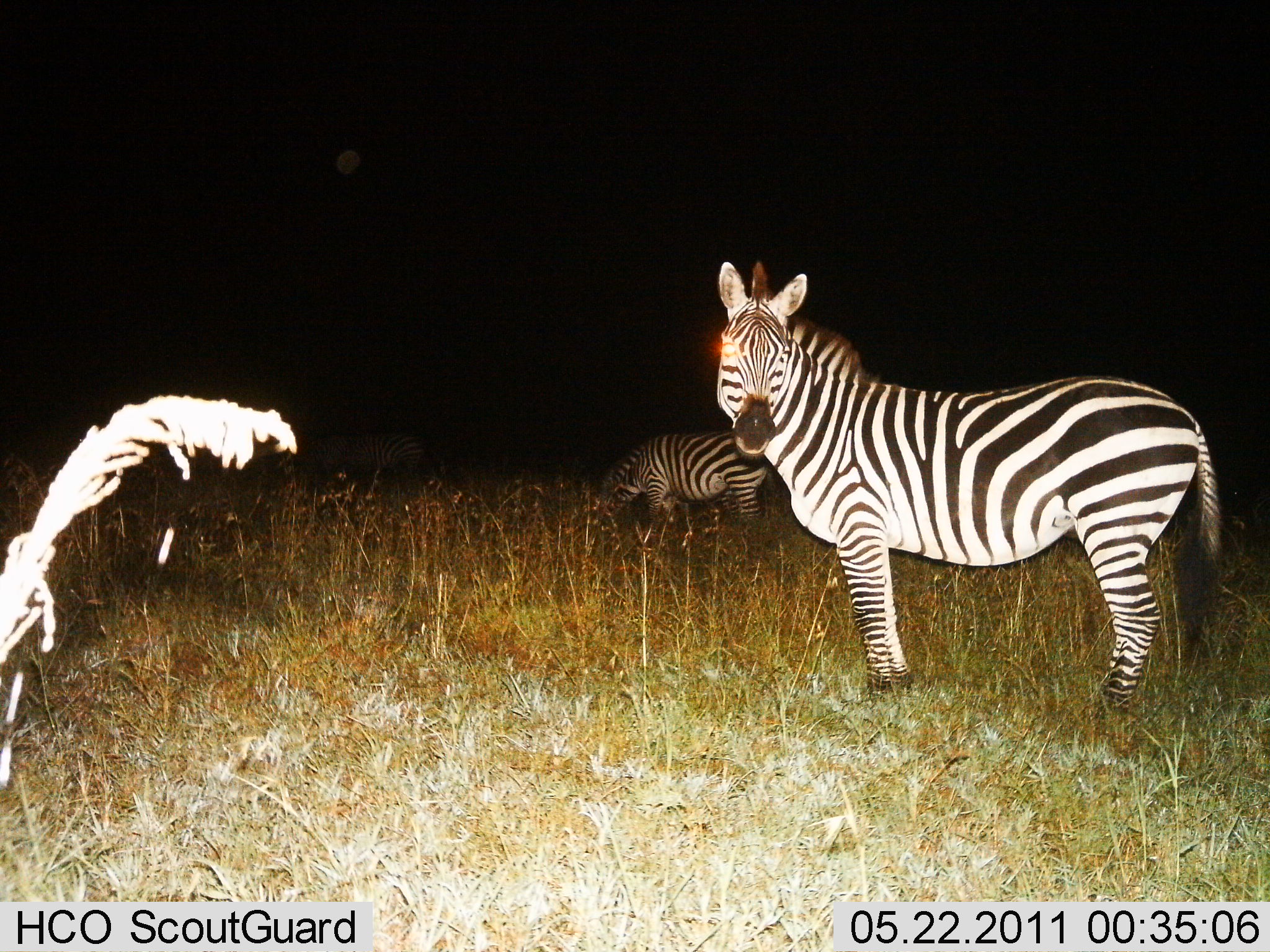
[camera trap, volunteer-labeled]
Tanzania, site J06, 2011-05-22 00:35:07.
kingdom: Animalia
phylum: Chordata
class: Mammalia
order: Perissodactyla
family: Equidae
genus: Equus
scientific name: Equus quagga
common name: plains zebra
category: zebra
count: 3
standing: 100%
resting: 0%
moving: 0%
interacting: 0%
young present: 0%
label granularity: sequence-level